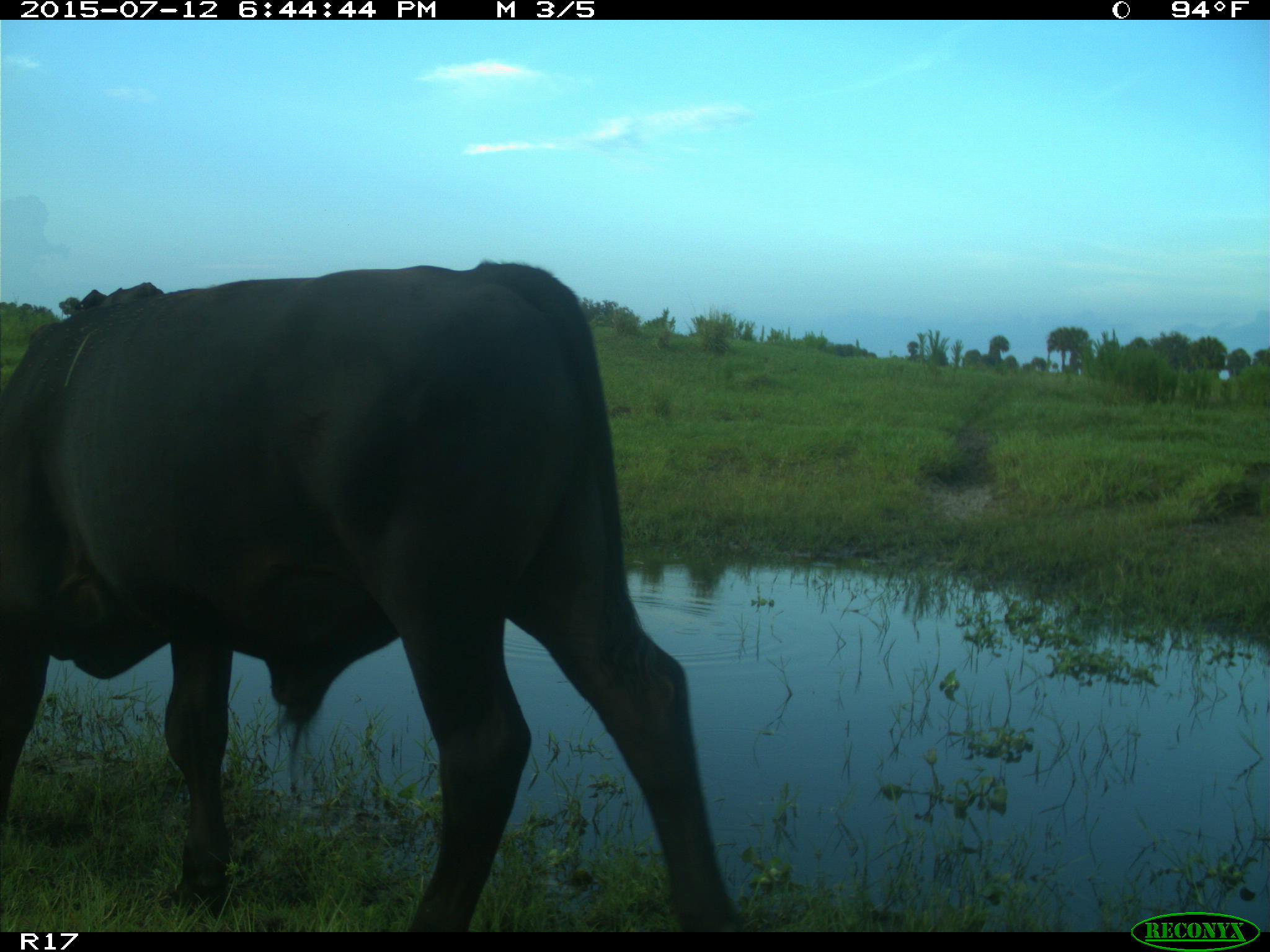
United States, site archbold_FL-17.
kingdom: Animalia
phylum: Chordata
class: Mammalia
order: Artiodactyla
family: Bovidae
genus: Bos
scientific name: Bos taurus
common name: domestic cow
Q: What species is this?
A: Bos taurus (domestic cow).